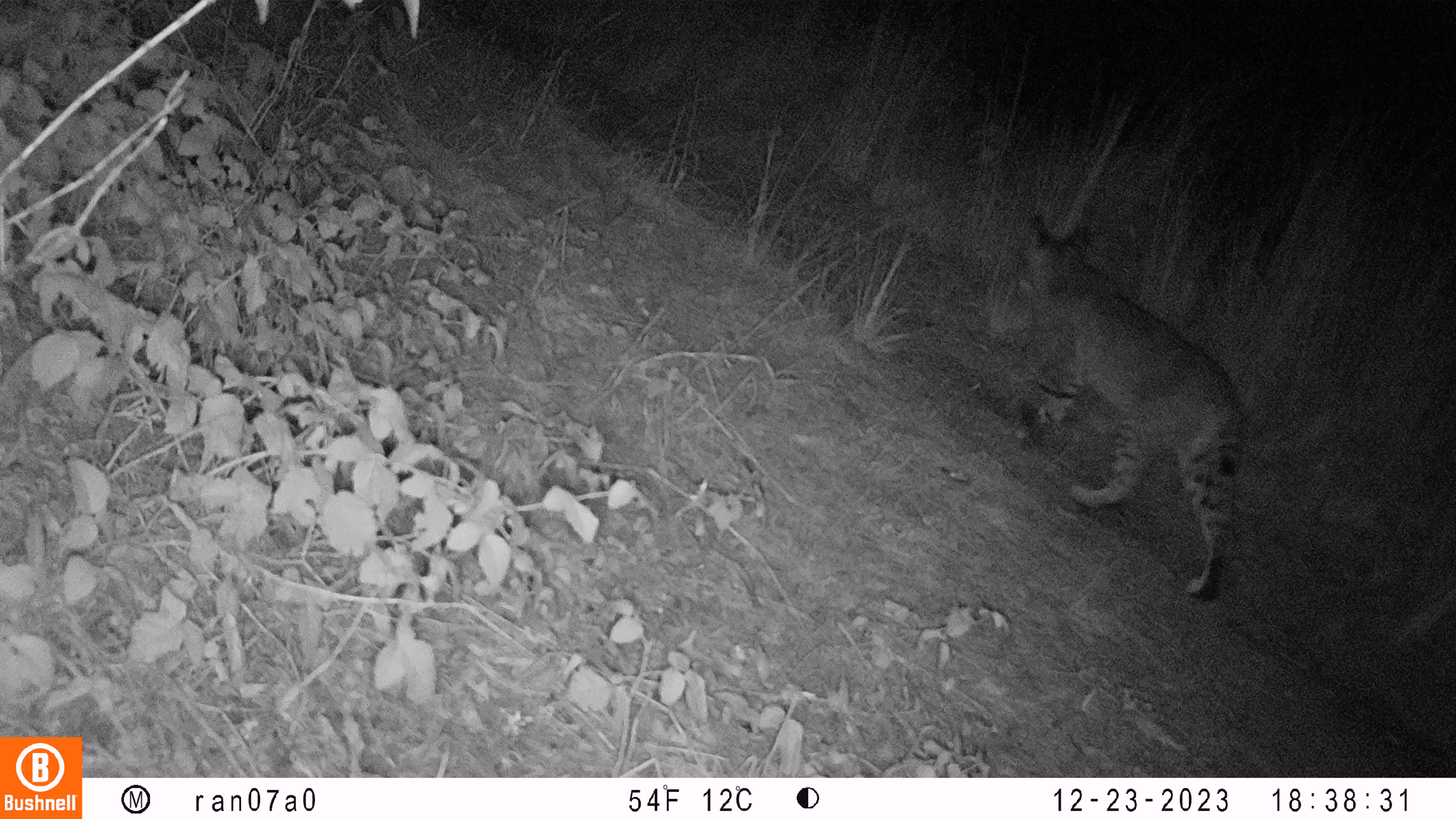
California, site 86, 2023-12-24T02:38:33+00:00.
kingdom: Animalia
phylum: Chordata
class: Mammalia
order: Carnivora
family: Felidae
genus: Lynx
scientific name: Lynx rufus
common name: bobcat